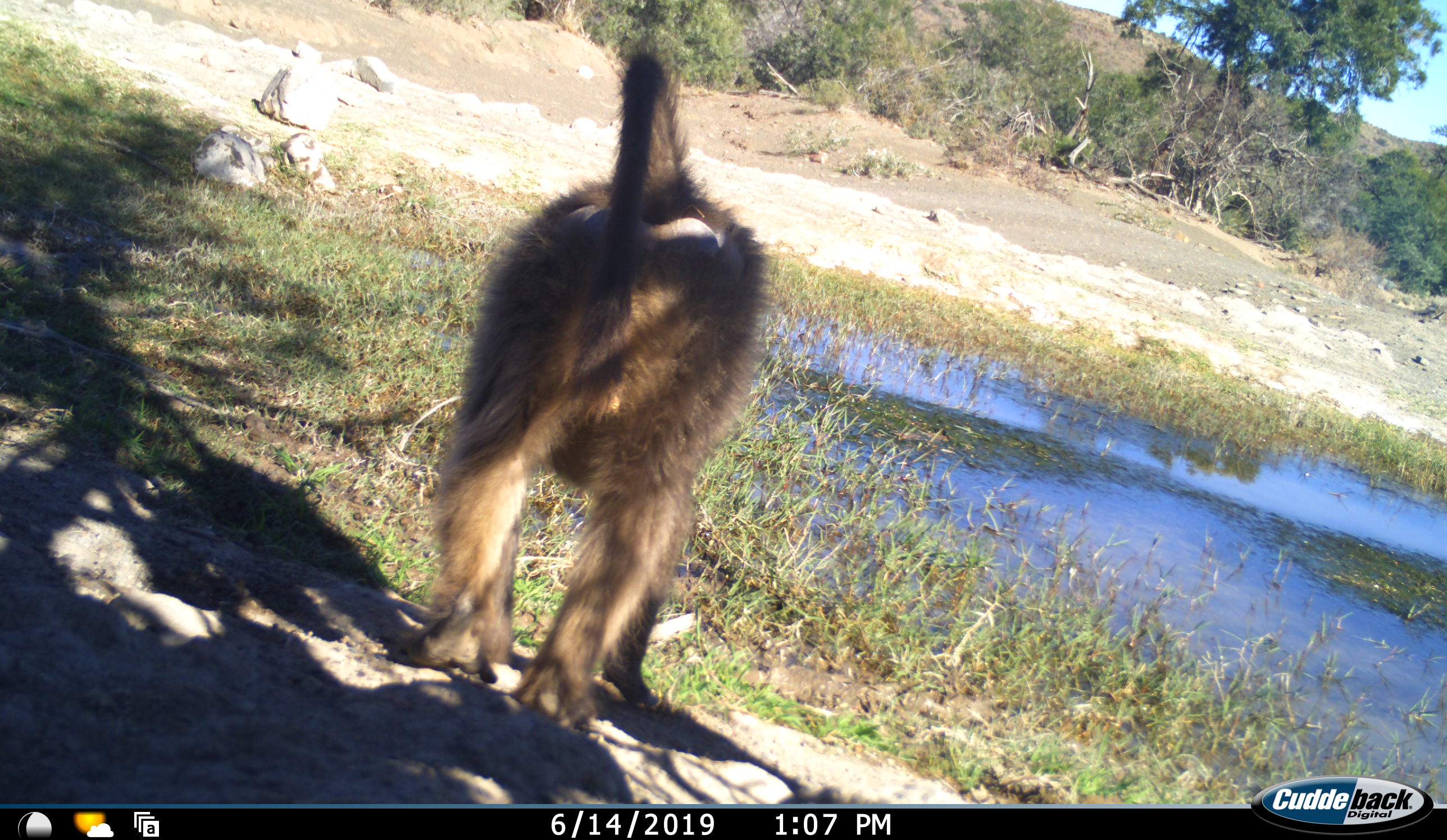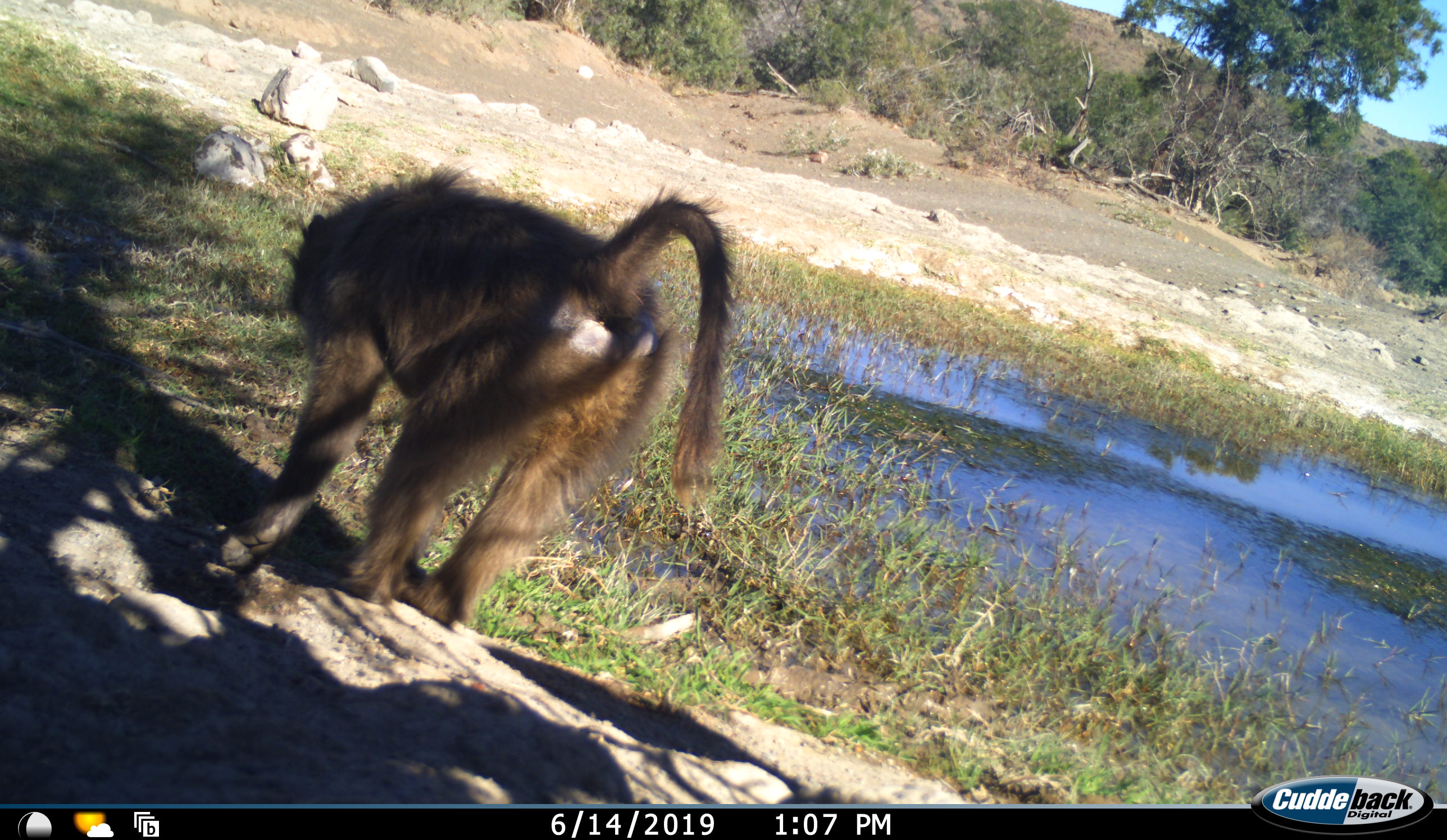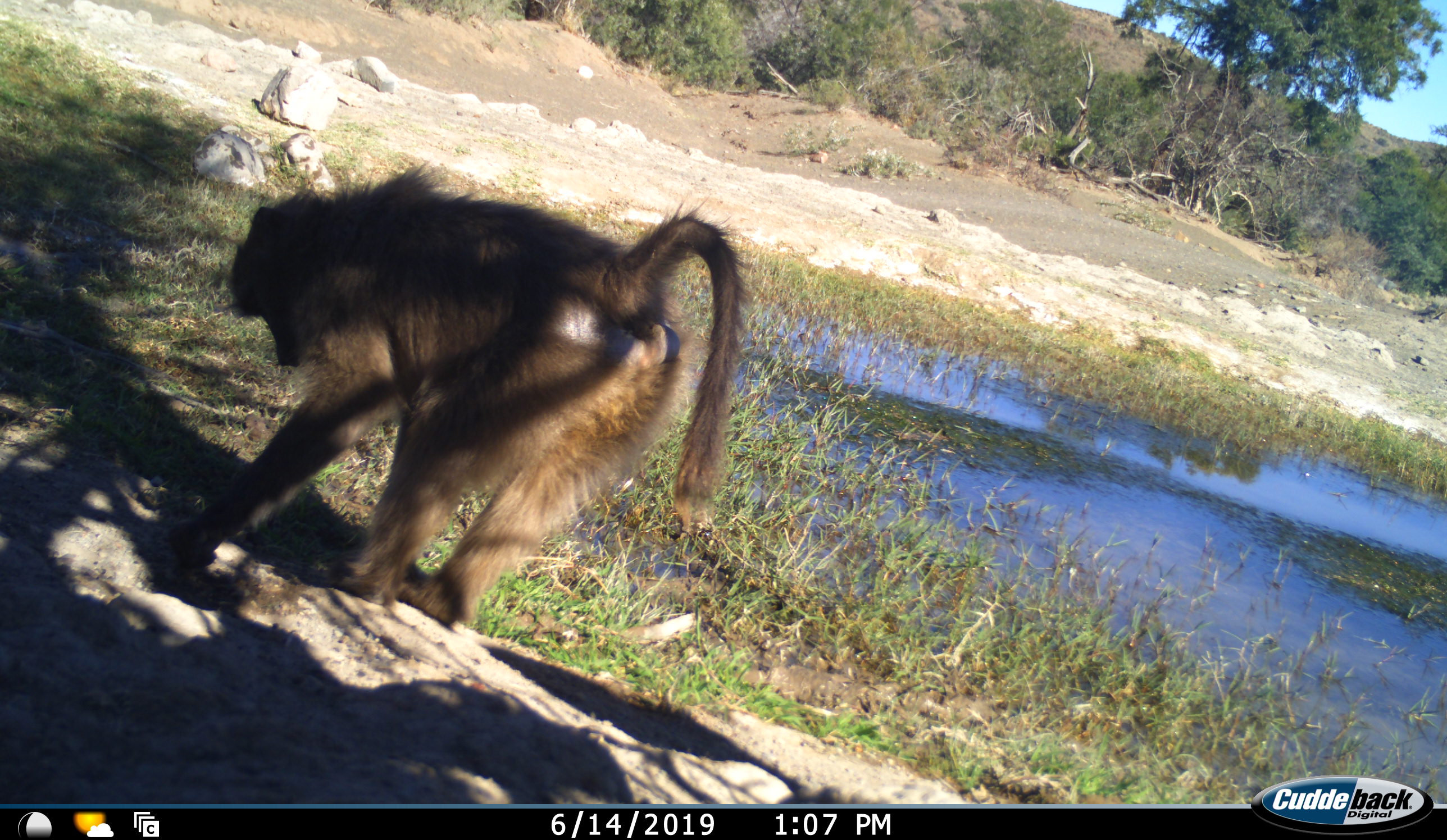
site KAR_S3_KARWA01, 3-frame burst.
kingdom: Animalia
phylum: Chordata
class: Mammalia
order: Primates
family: Cercopithecidae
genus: Papio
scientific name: Papio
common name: baboon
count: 1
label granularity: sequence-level